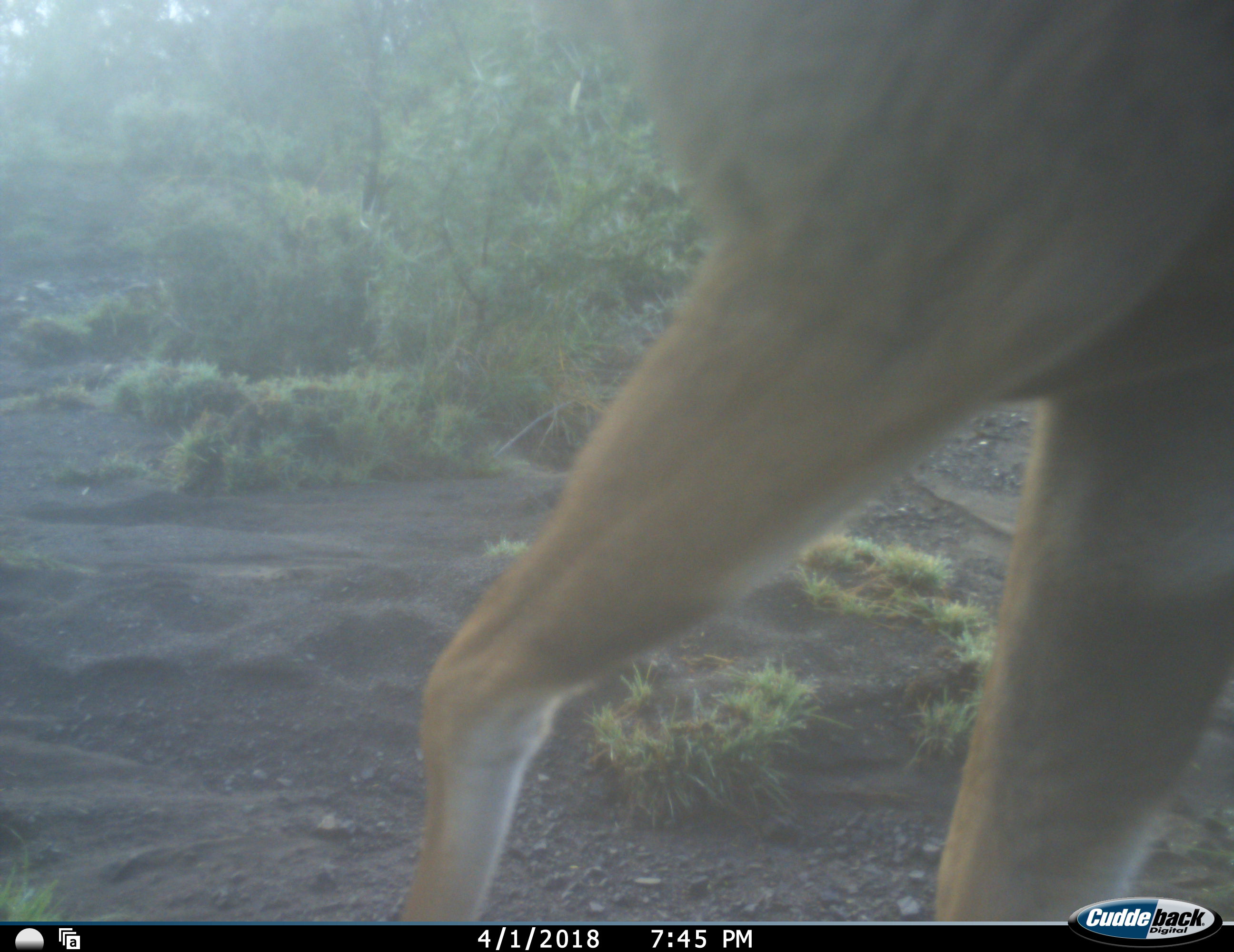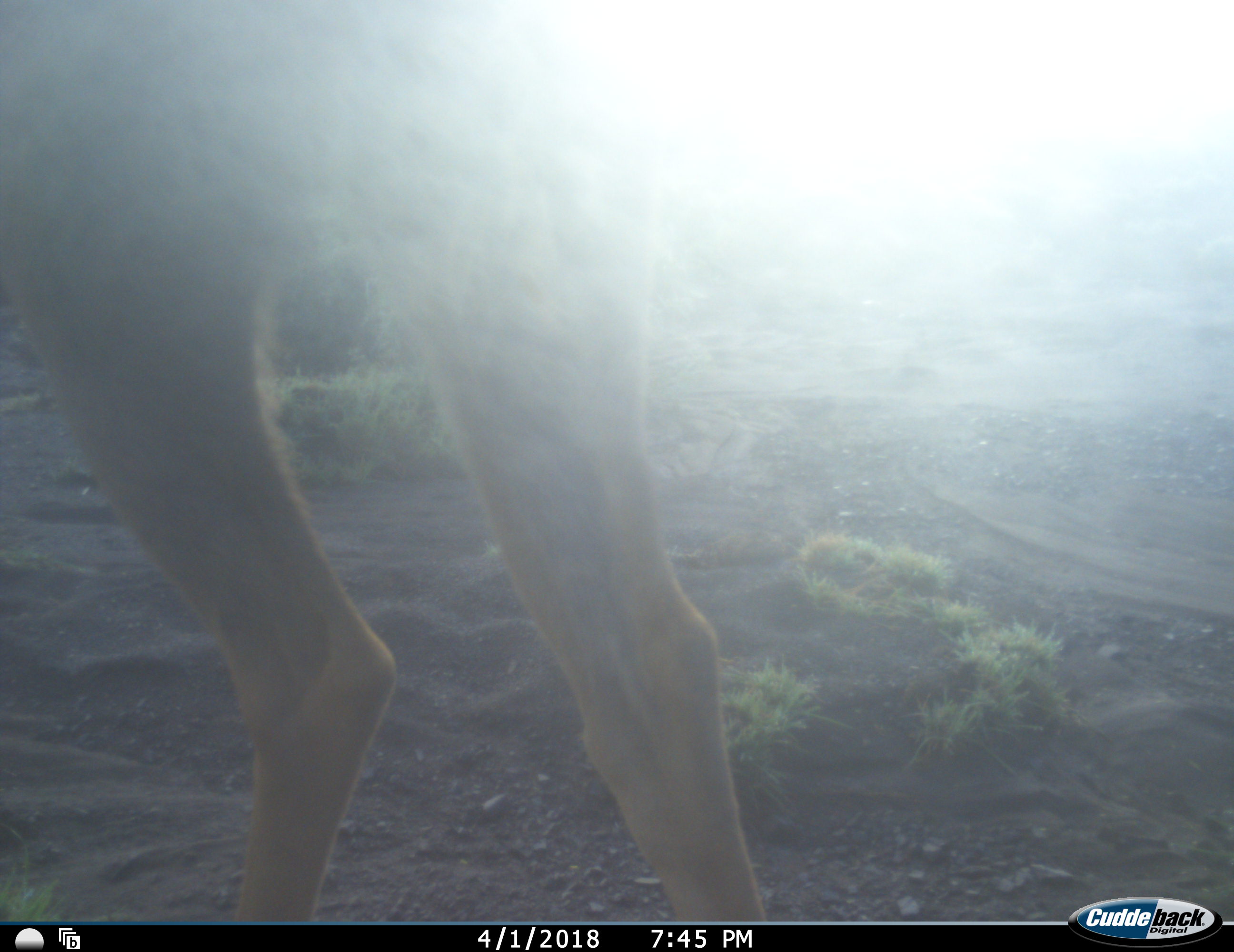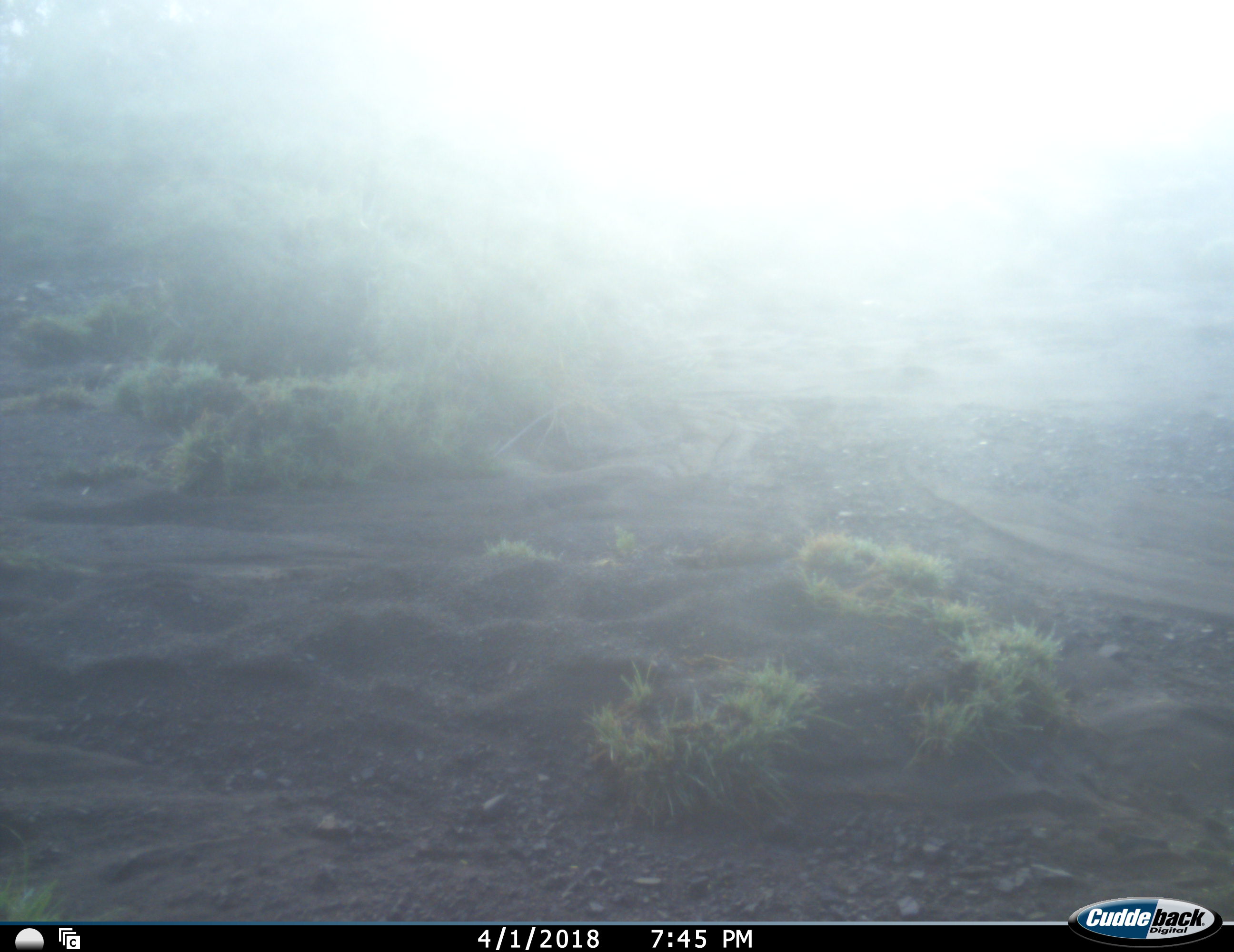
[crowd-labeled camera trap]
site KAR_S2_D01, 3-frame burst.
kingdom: Animalia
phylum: Chordata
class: Mammalia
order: Artiodactyla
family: Bovidae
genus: Tragelaphus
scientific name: Tragelaphus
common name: kudu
Kudu (Tragelaphus), count 1. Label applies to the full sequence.